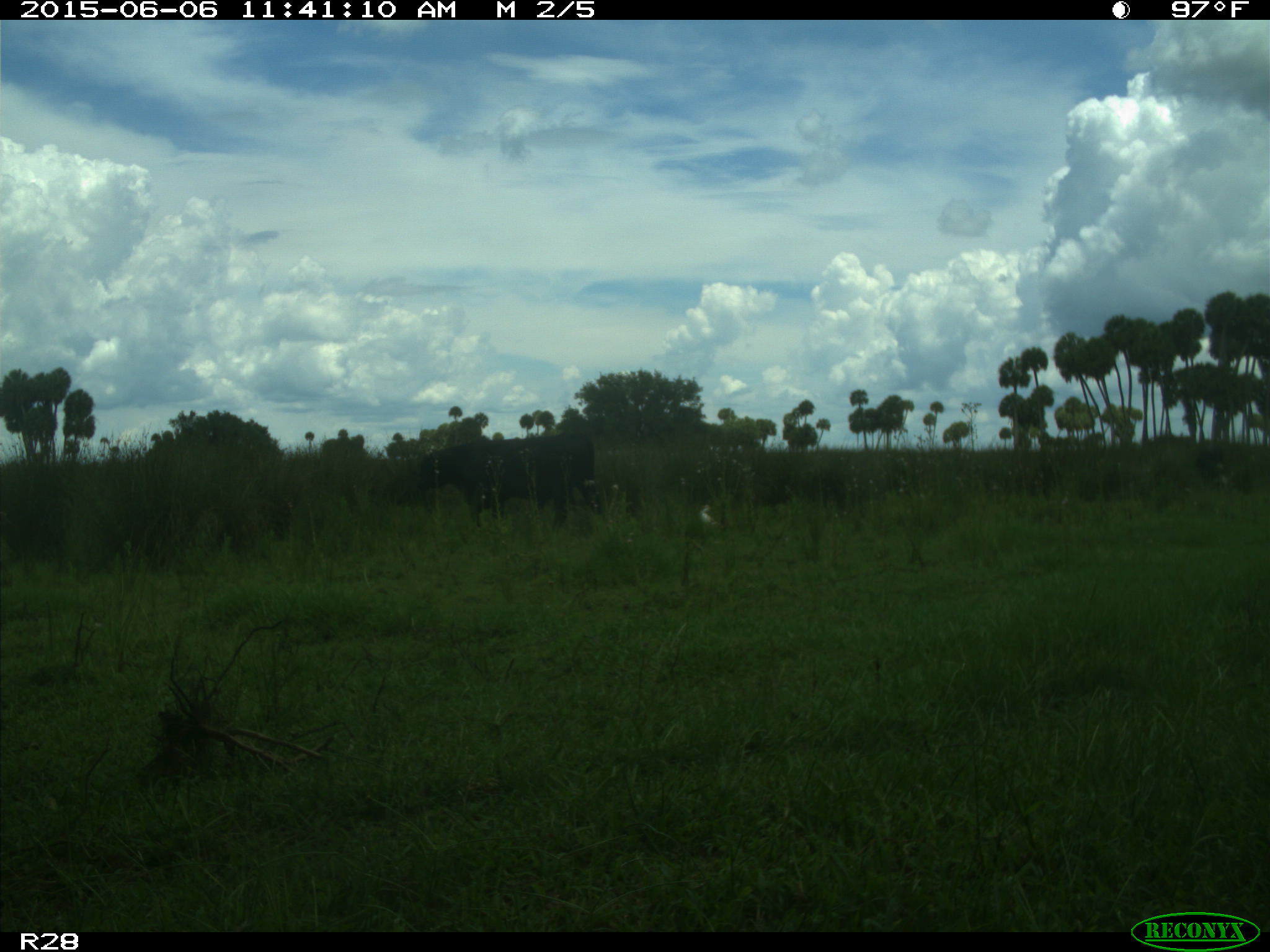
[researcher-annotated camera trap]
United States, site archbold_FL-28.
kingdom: Animalia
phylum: Chordata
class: Mammalia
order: Artiodactyla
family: Bovidae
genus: Bos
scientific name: Bos taurus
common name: domestic cow